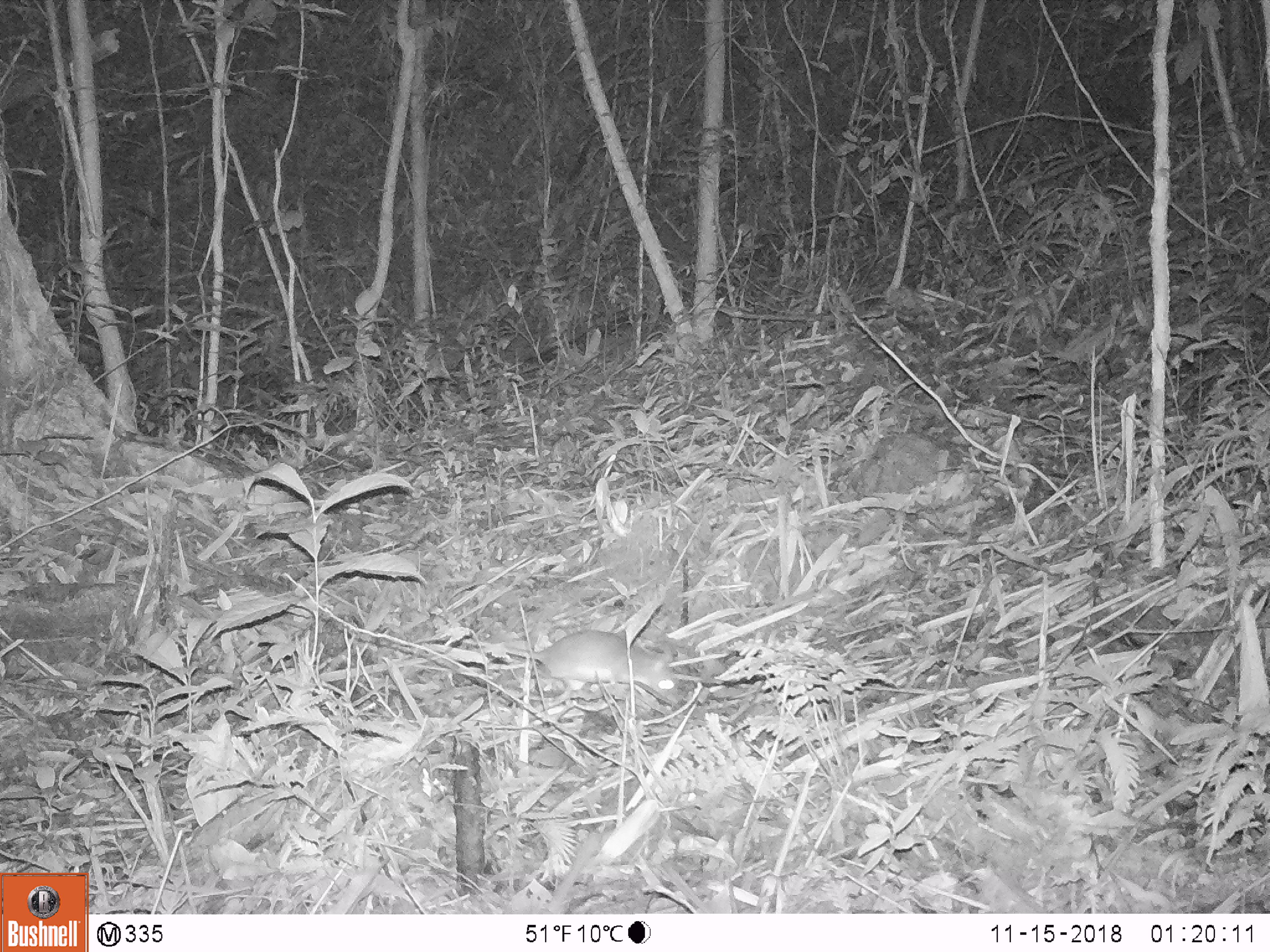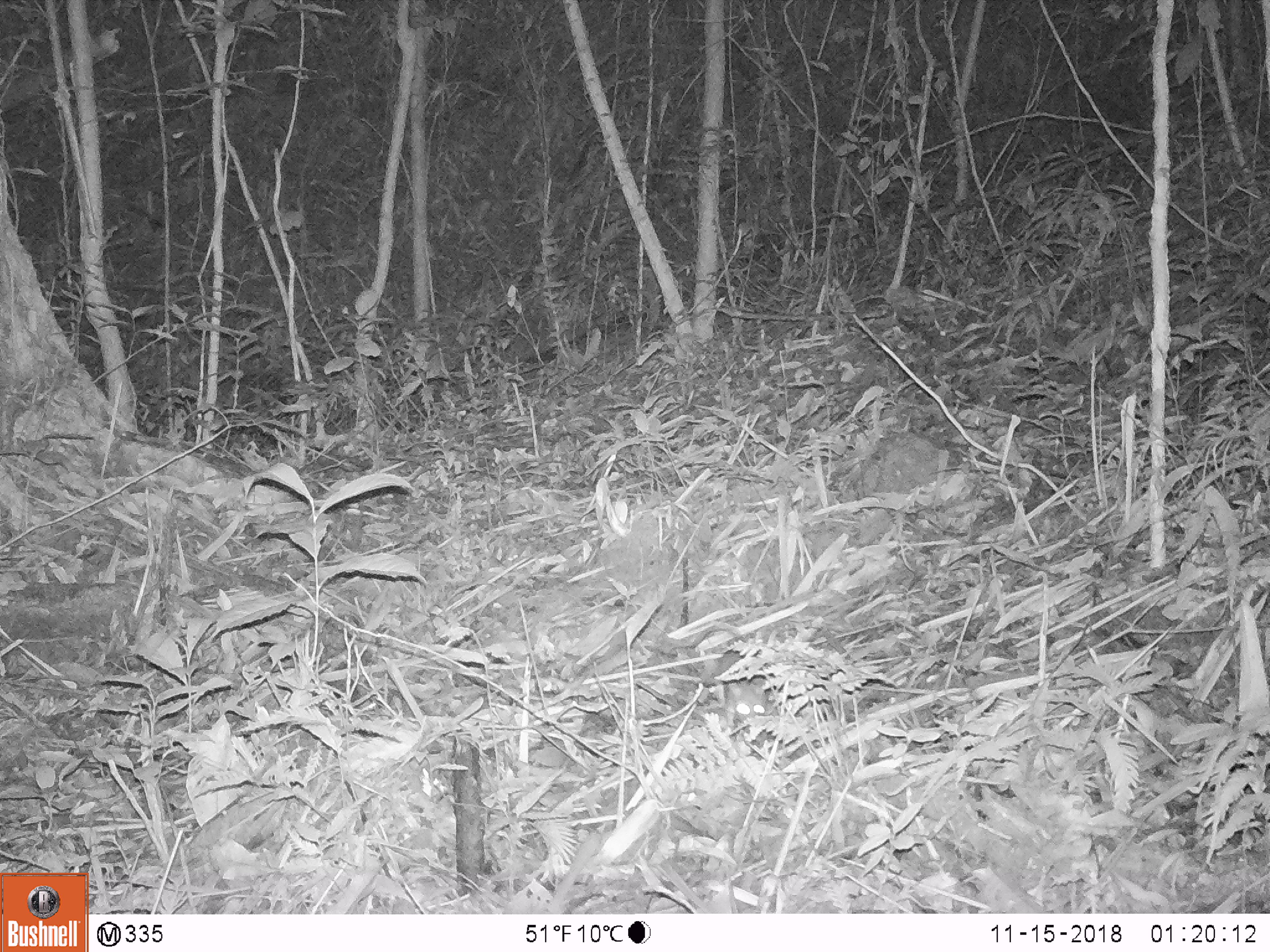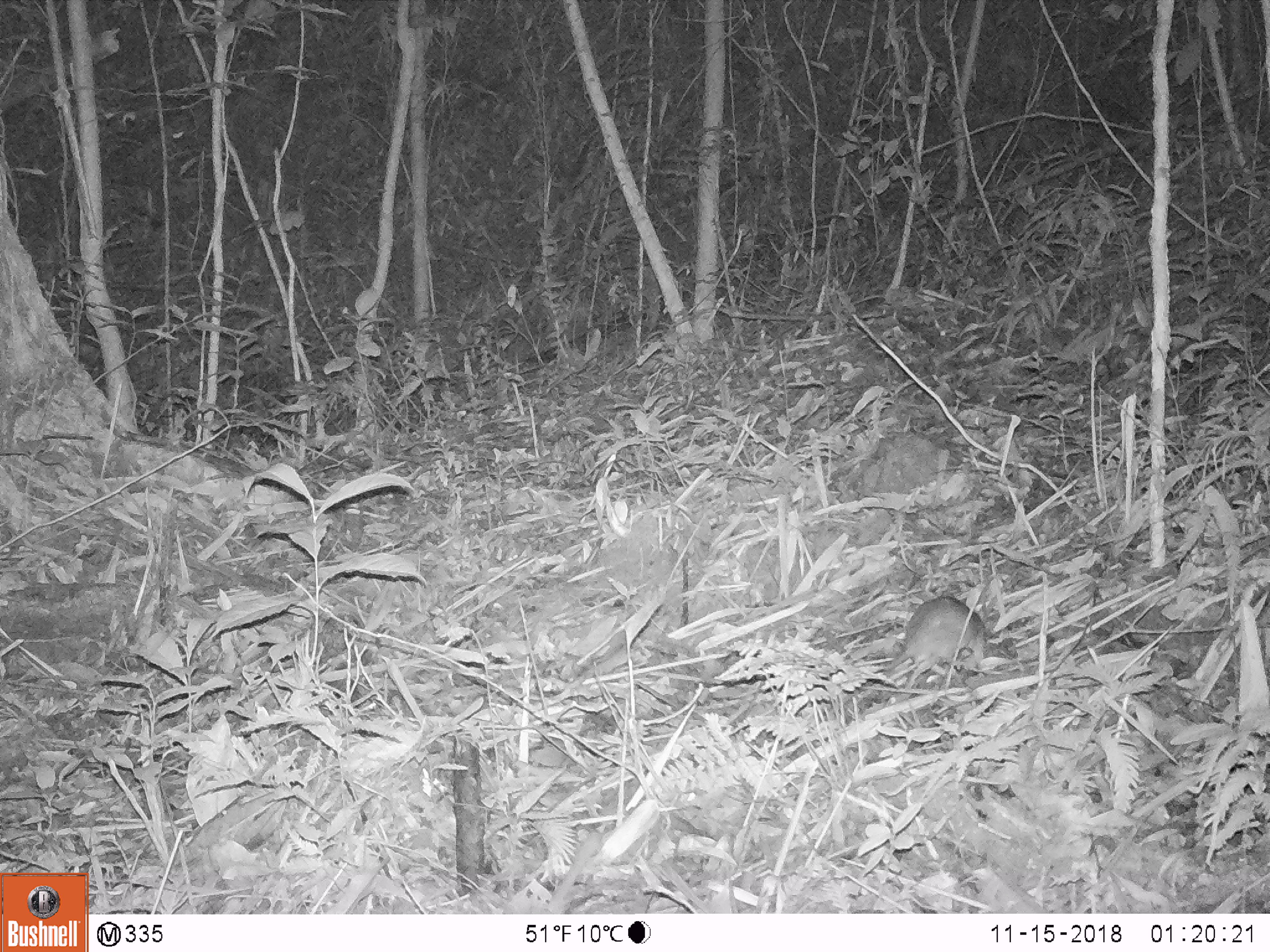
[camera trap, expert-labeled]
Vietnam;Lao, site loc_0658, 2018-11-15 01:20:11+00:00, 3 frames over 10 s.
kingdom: Animalia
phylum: Chordata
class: Mammalia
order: Rodentia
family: Muridae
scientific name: Muridae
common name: old-world mice and rats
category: unidentified murid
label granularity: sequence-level